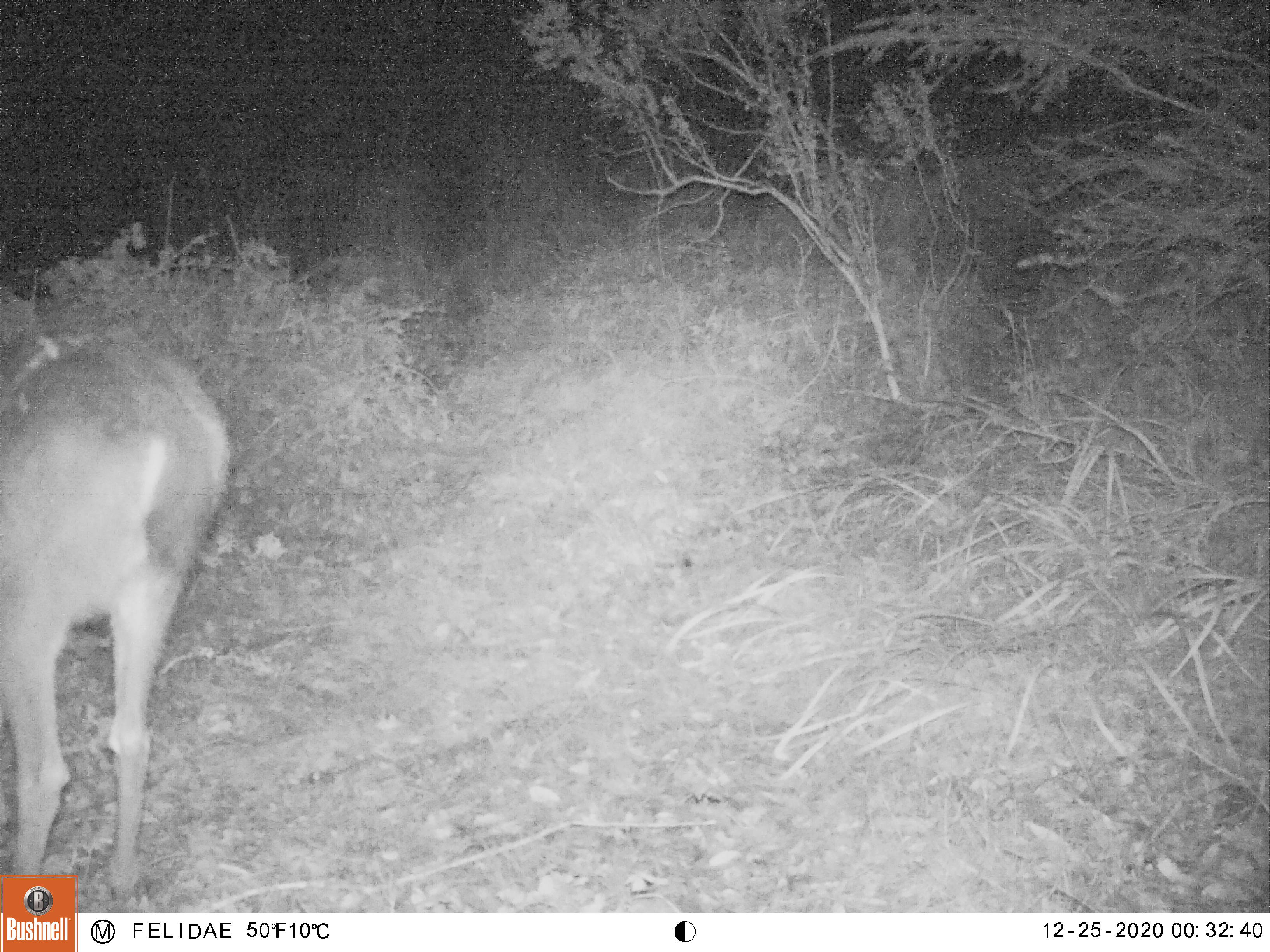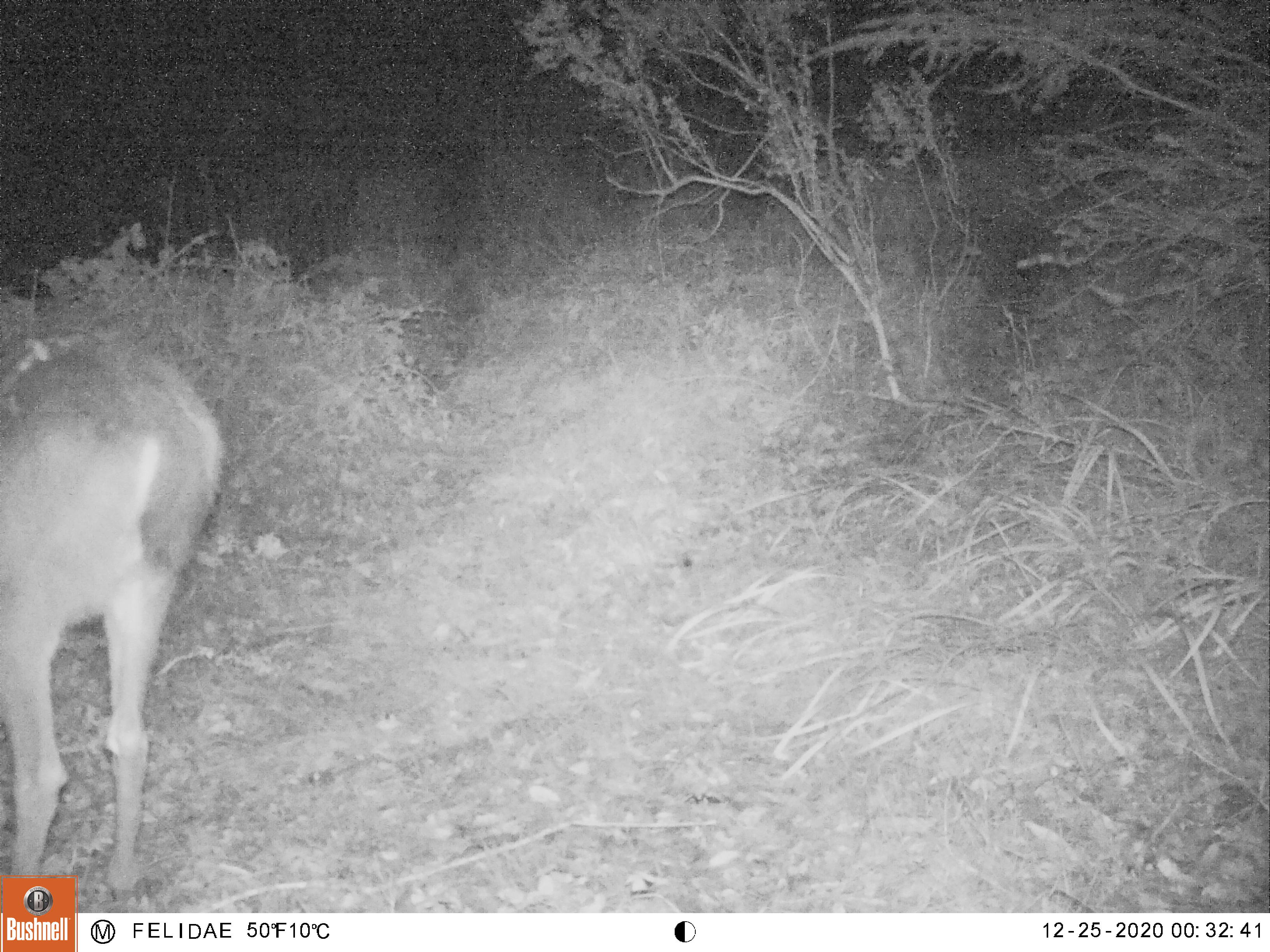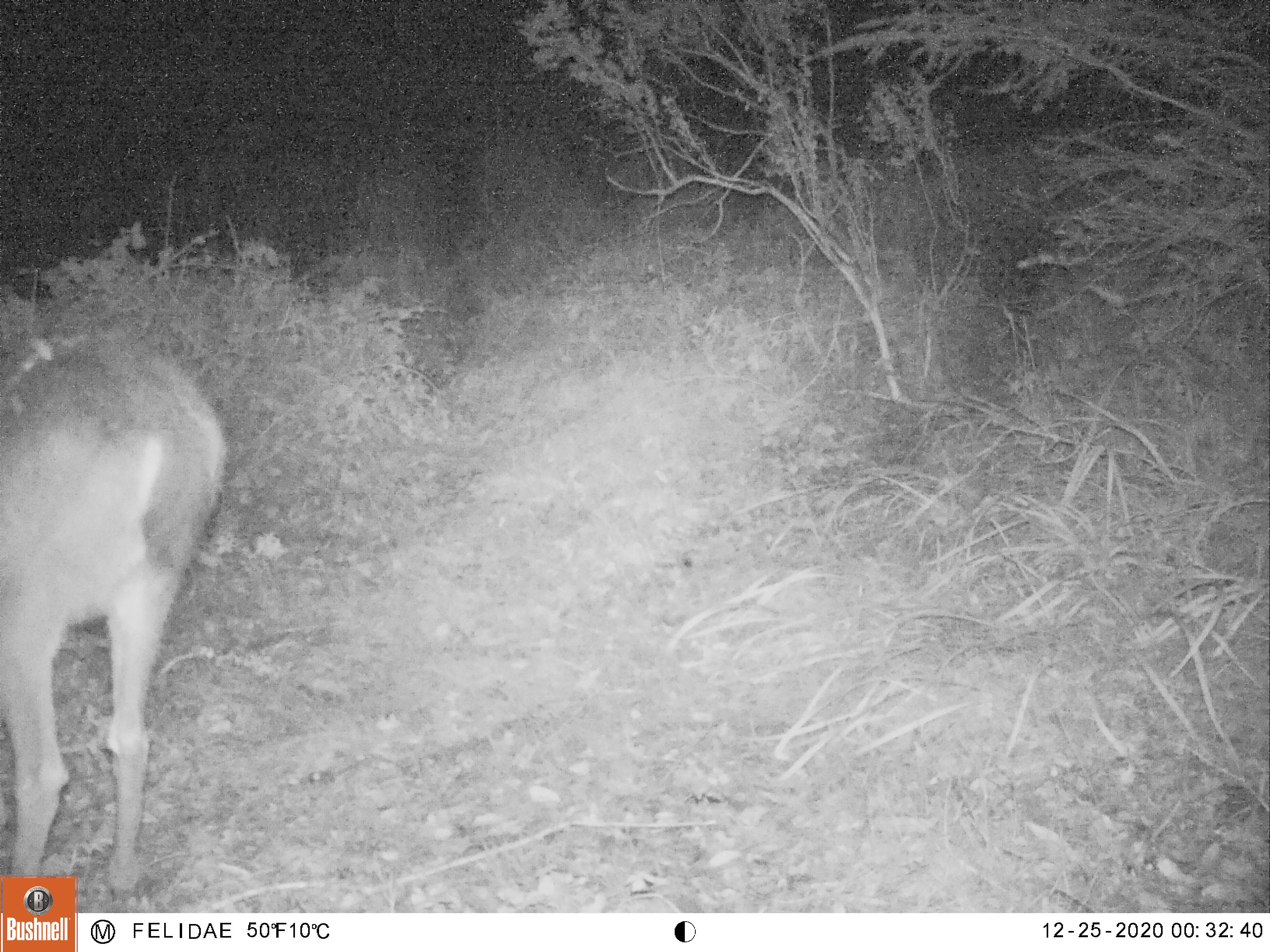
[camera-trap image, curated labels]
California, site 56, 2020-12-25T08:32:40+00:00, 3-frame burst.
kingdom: Animalia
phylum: Chordata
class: Mammalia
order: Artiodactyla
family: Cervidae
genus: Odocoileus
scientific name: Odocoileus hemionus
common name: mule deer